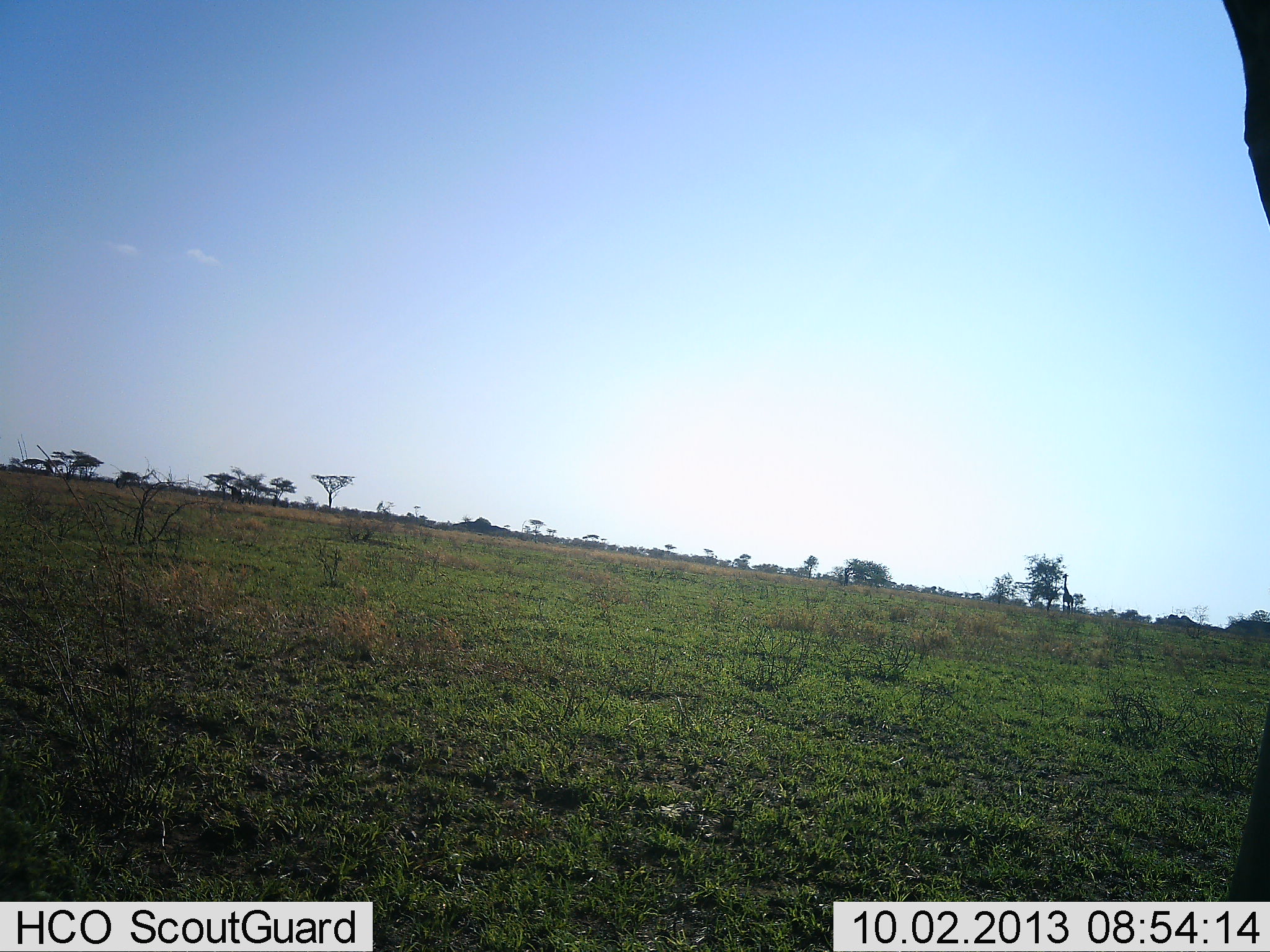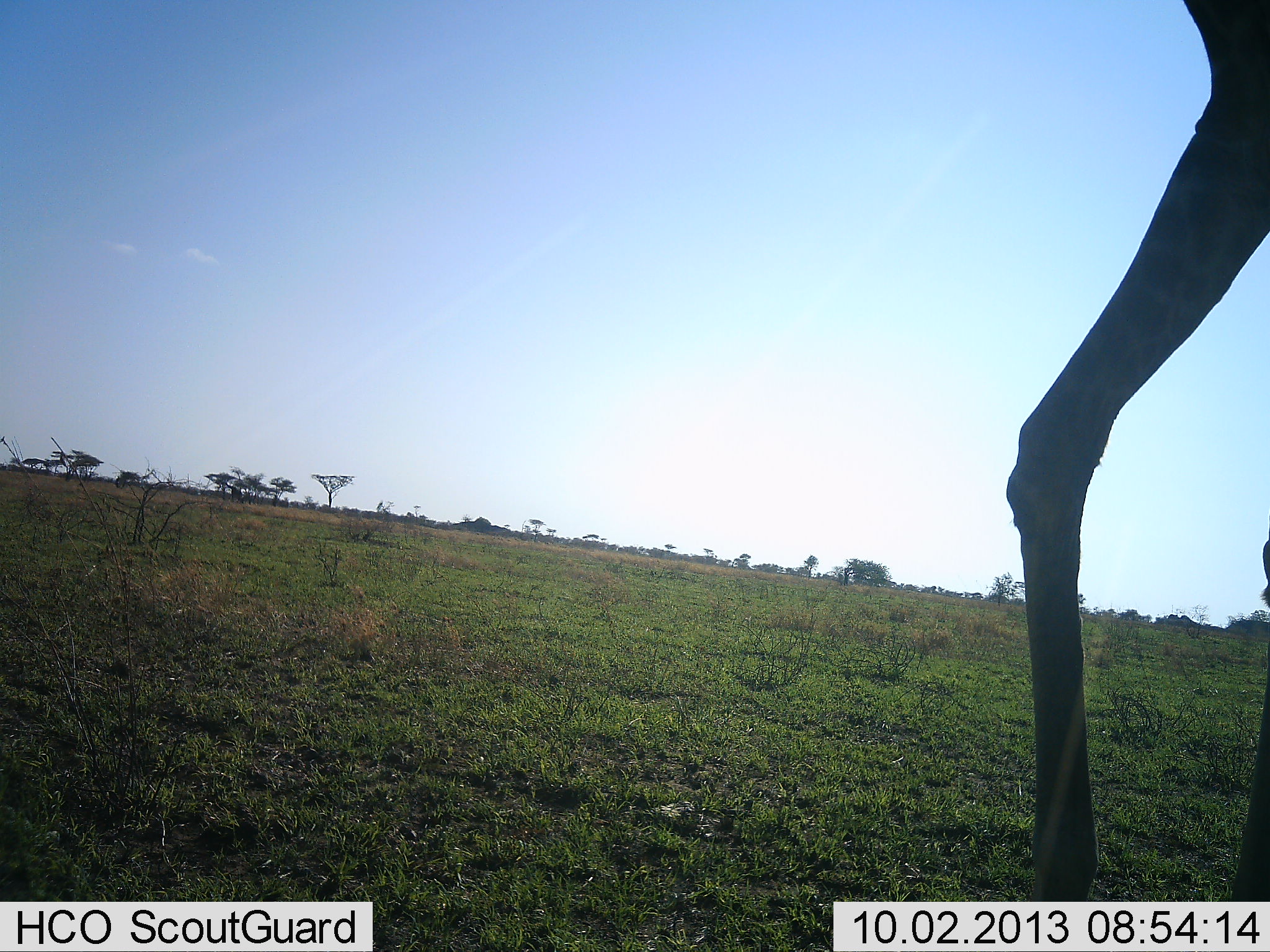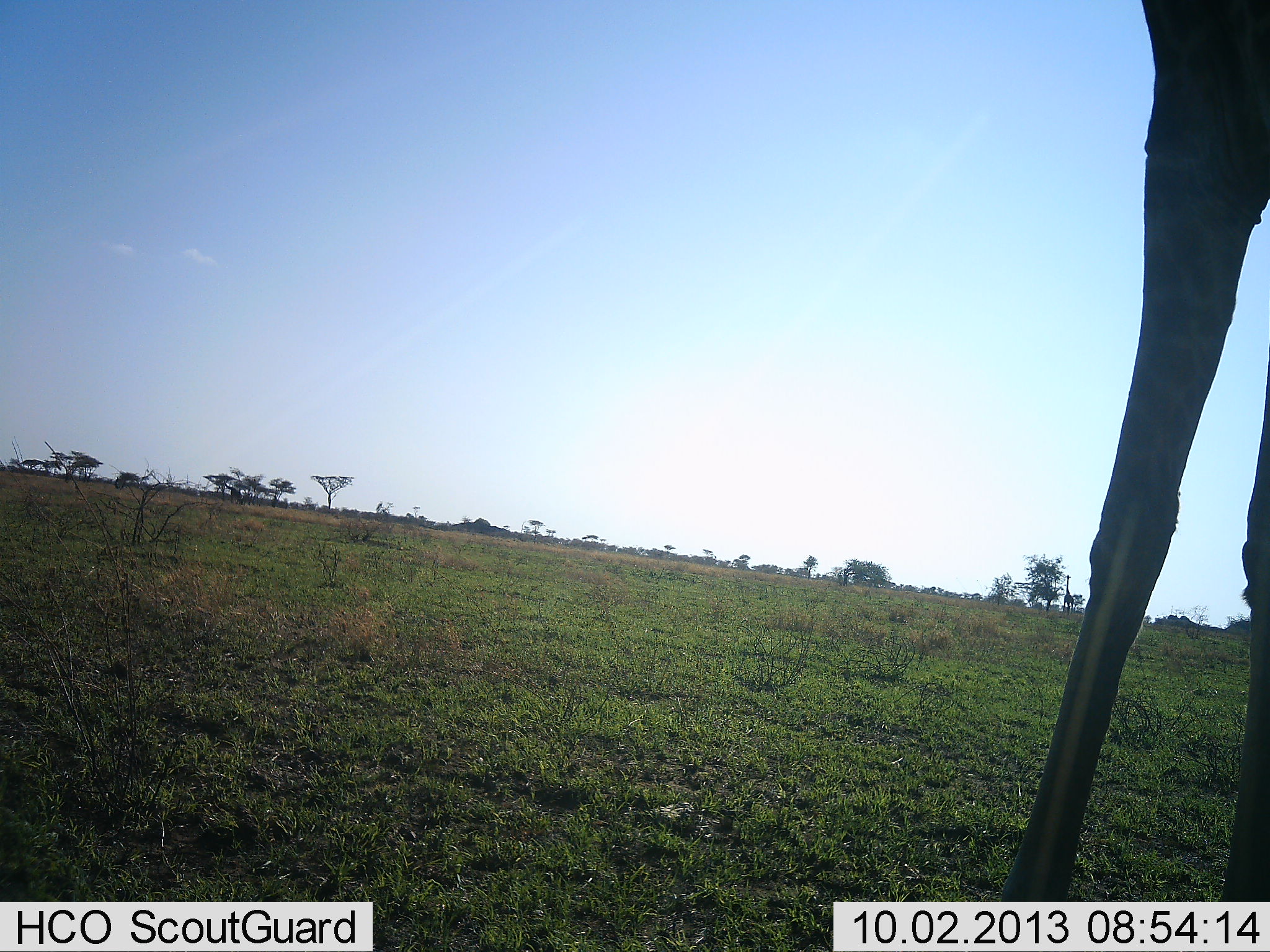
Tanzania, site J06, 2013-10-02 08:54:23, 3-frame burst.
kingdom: Animalia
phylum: Chordata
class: Mammalia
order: Artiodactyla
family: Giraffidae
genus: Giraffa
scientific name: Giraffa camelopardalis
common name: giraffe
Giraffe (Giraffa camelopardalis), count 1. Behavior (volunteer vote fractions): standing 27%, resting 0%, moving 73%, interacting 0%. Young present (vote fraction): 0%. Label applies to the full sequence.